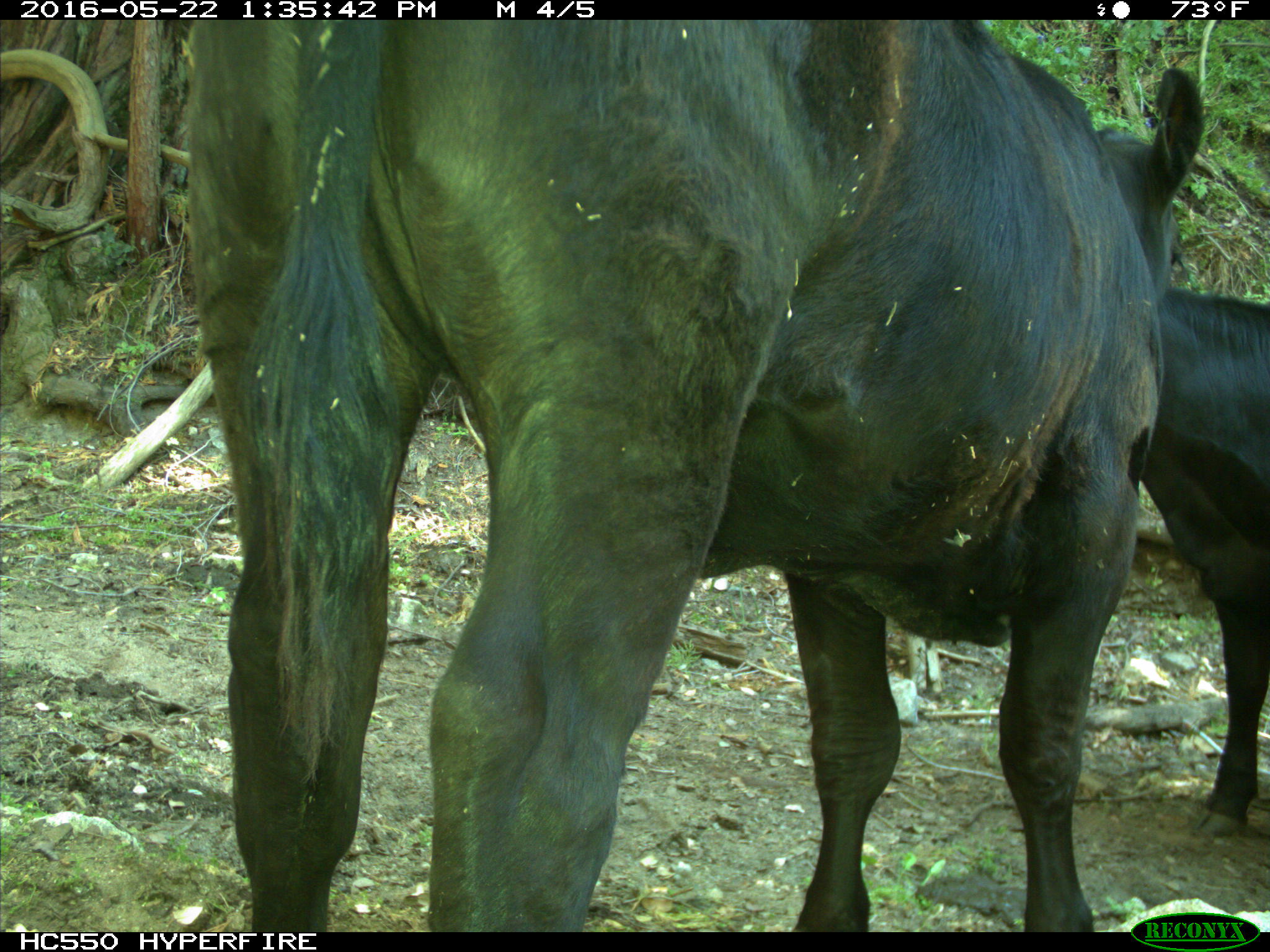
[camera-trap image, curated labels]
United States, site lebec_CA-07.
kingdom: Animalia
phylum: Chordata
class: Mammalia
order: Artiodactyla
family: Bovidae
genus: Bos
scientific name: Bos taurus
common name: domestic cow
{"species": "Bos taurus (domestic cow)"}